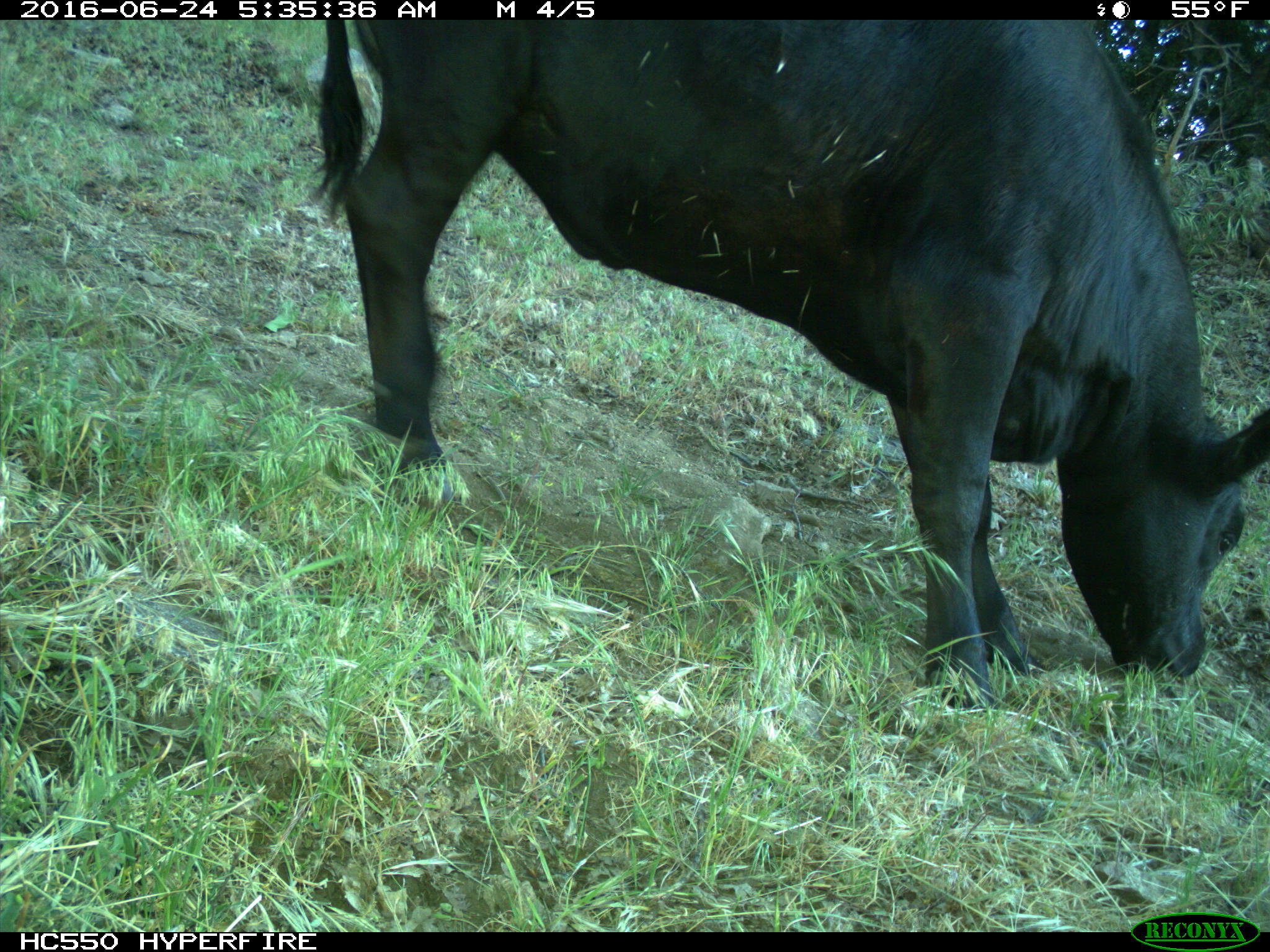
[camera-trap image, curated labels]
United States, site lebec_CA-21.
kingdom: Animalia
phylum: Chordata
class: Mammalia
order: Artiodactyla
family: Bovidae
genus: Bos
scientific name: Bos taurus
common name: domestic cow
Bos taurus (domestic cow).